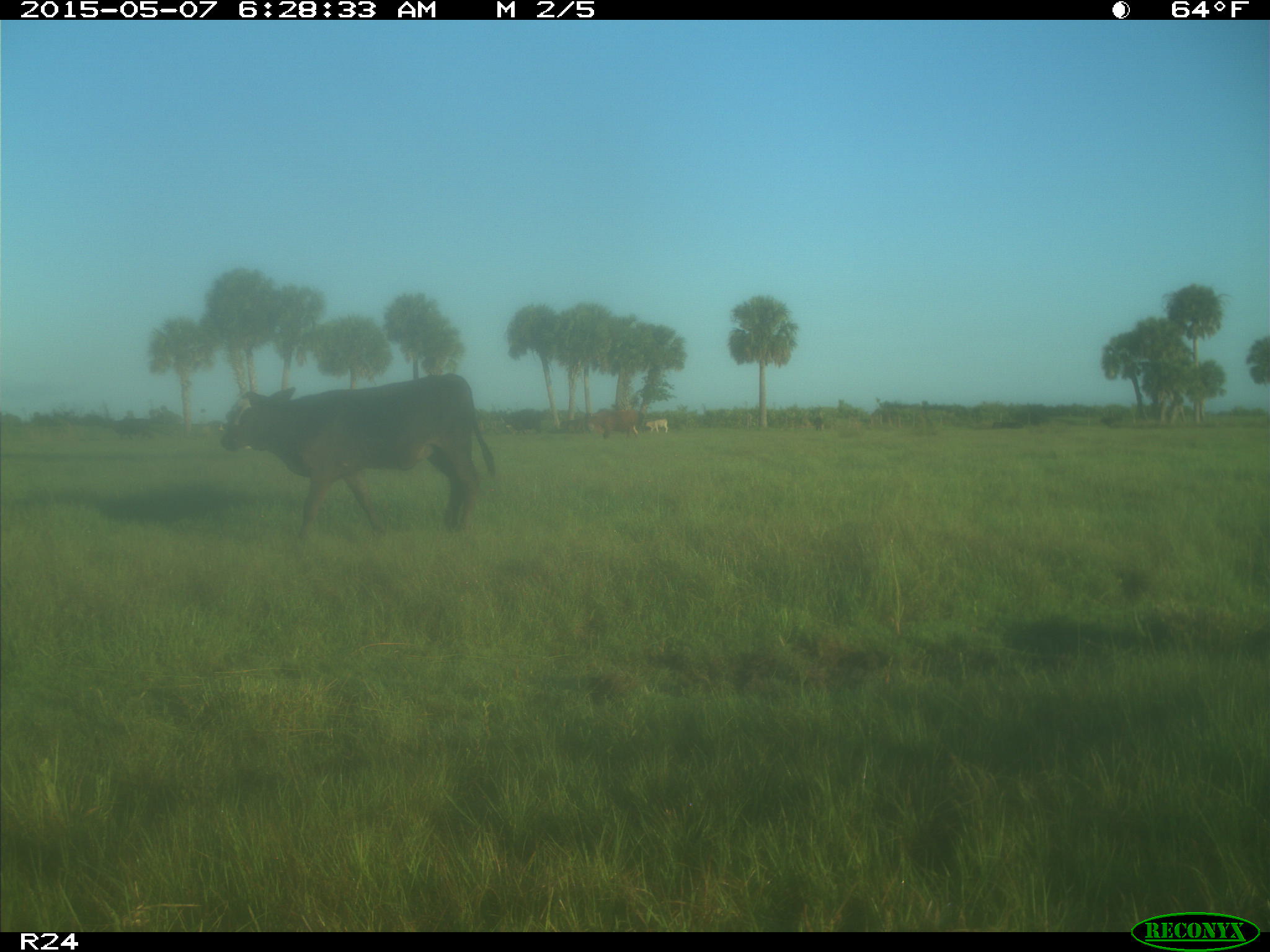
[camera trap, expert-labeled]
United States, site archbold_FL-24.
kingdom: Animalia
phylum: Chordata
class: Mammalia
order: Artiodactyla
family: Bovidae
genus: Bos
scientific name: Bos taurus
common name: domestic cow